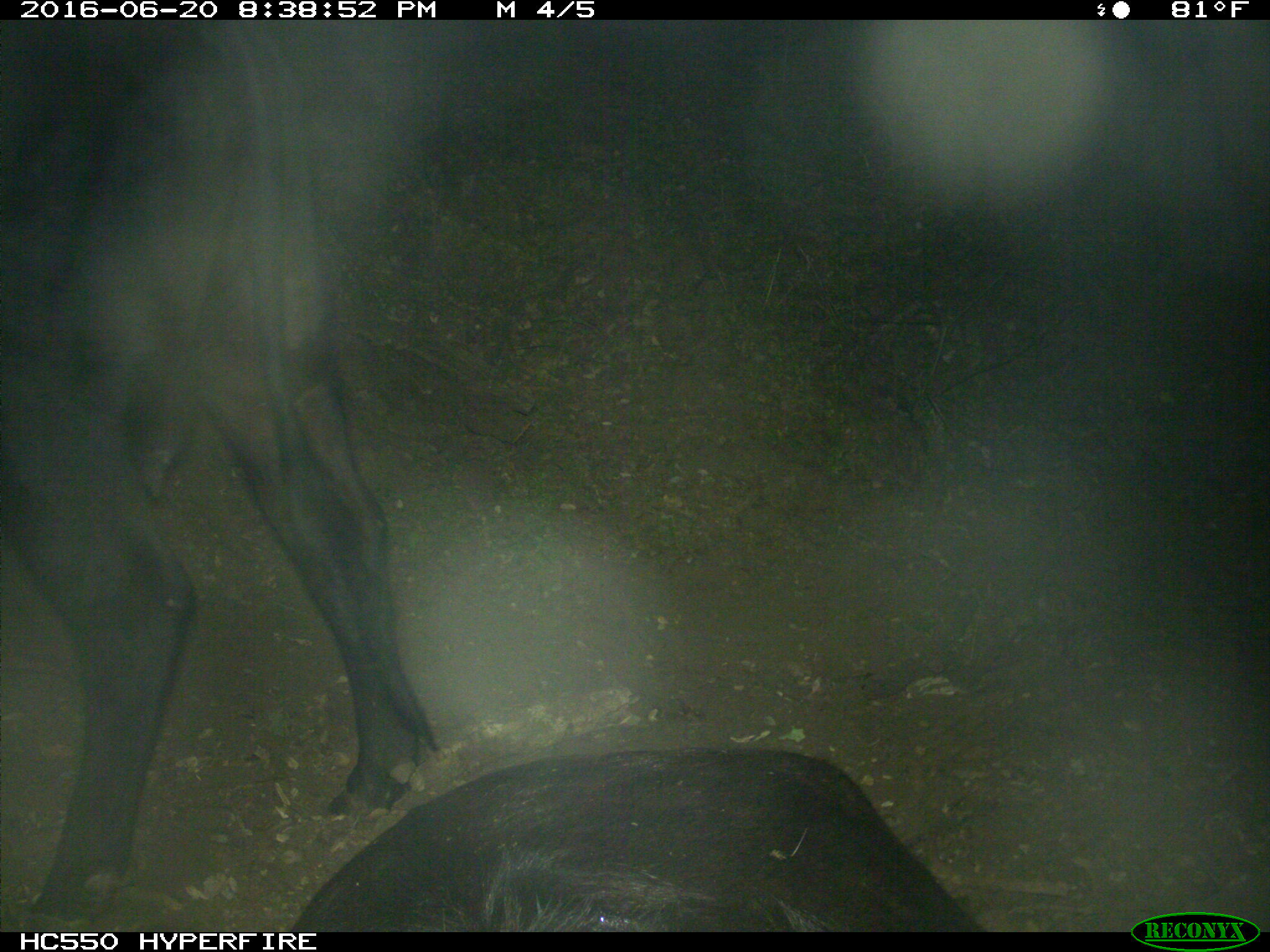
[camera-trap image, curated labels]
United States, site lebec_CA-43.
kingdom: Animalia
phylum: Chordata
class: Mammalia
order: Artiodactyla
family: Bovidae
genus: Bos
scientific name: Bos taurus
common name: domestic cow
Bos taurus (domestic cow).